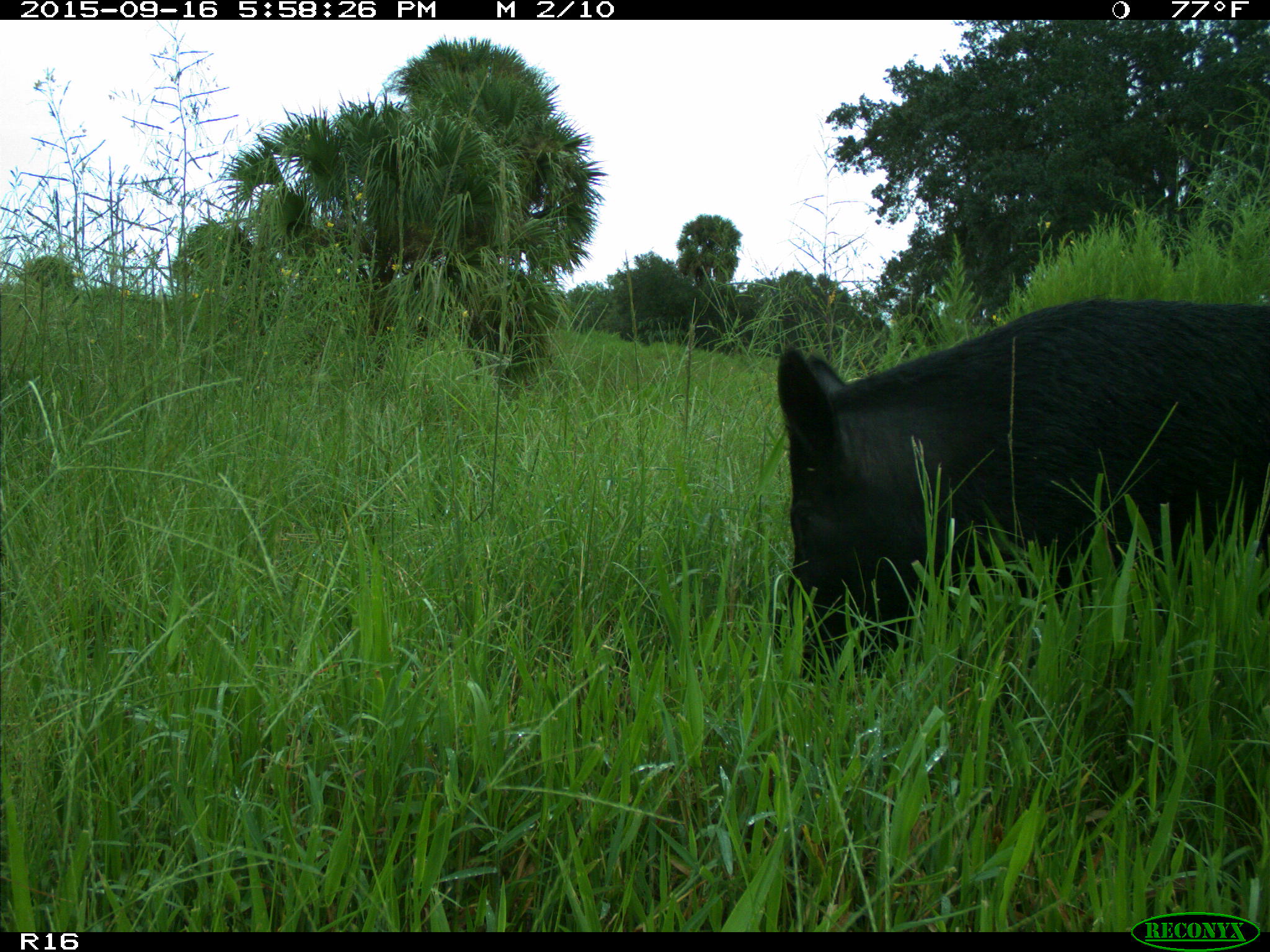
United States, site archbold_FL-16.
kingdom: Animalia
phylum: Chordata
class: Mammalia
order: Artiodactyla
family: Suidae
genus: Sus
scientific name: Sus scrofa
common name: wild boar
Sus scrofa (wild boar).